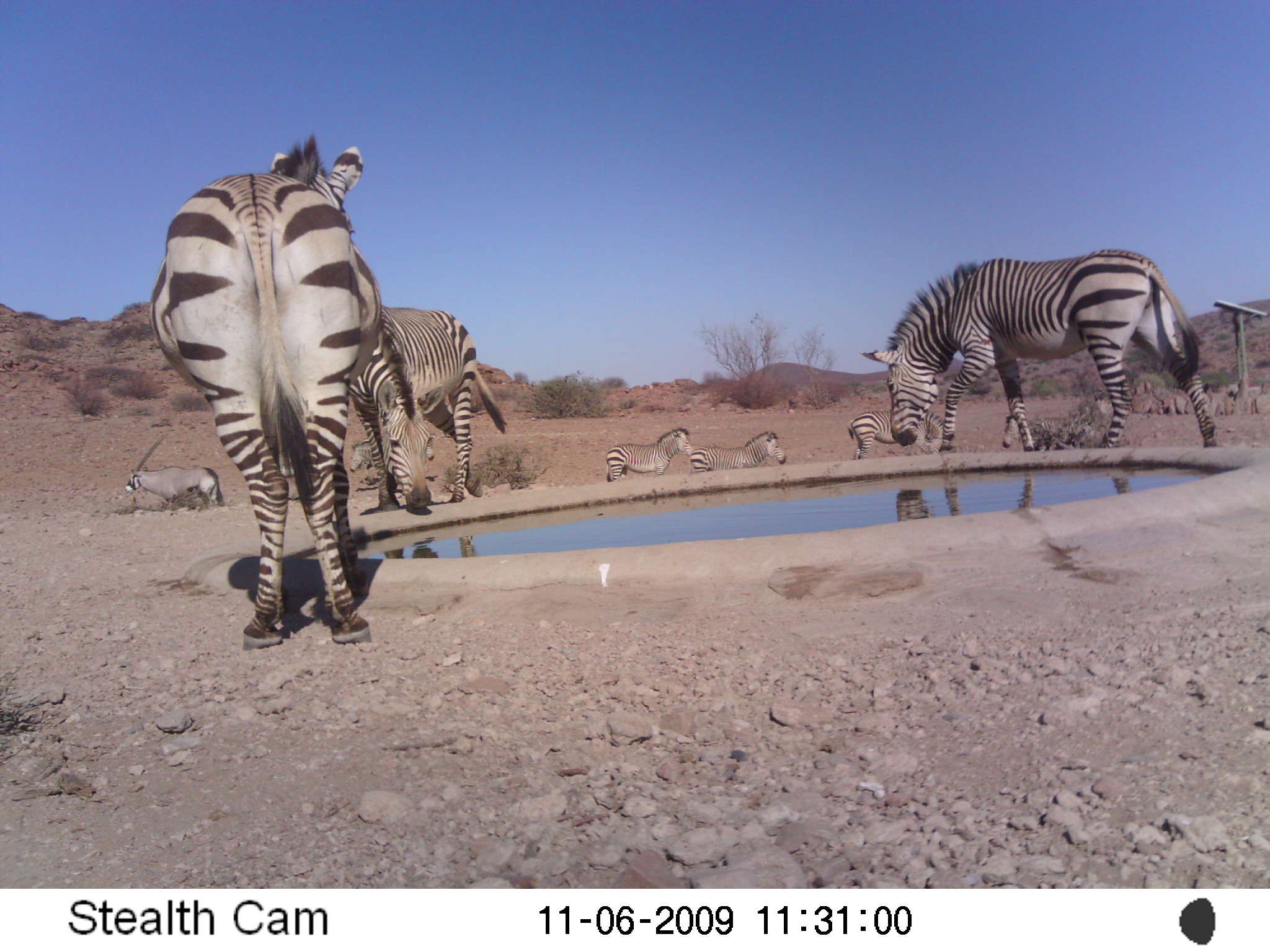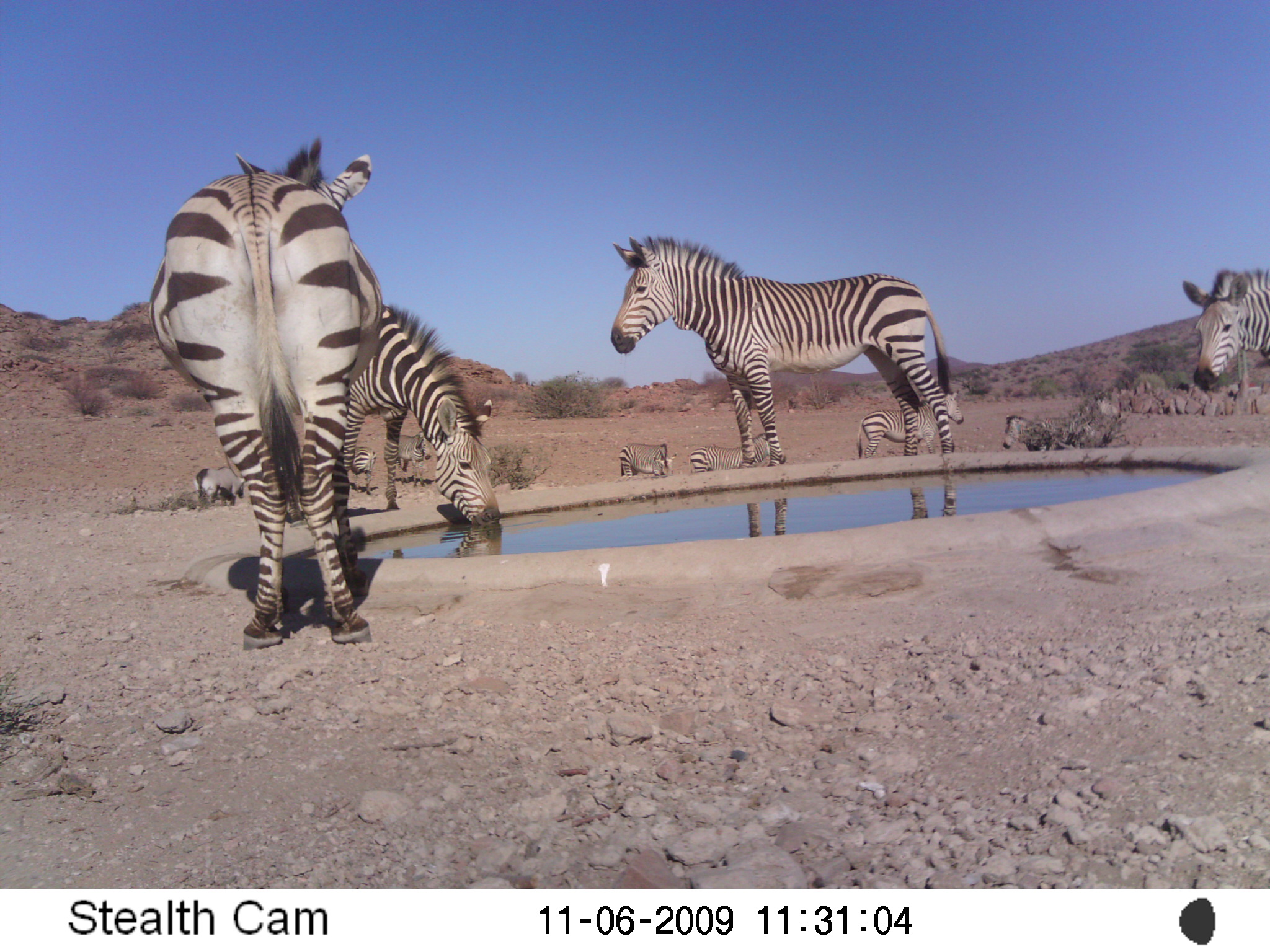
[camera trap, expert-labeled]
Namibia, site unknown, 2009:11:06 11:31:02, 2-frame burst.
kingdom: Animalia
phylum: Chordata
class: Mammalia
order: Perissodactyla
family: Equidae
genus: Equus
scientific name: Equus zebra hartmannae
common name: hartmann's mountain zebra